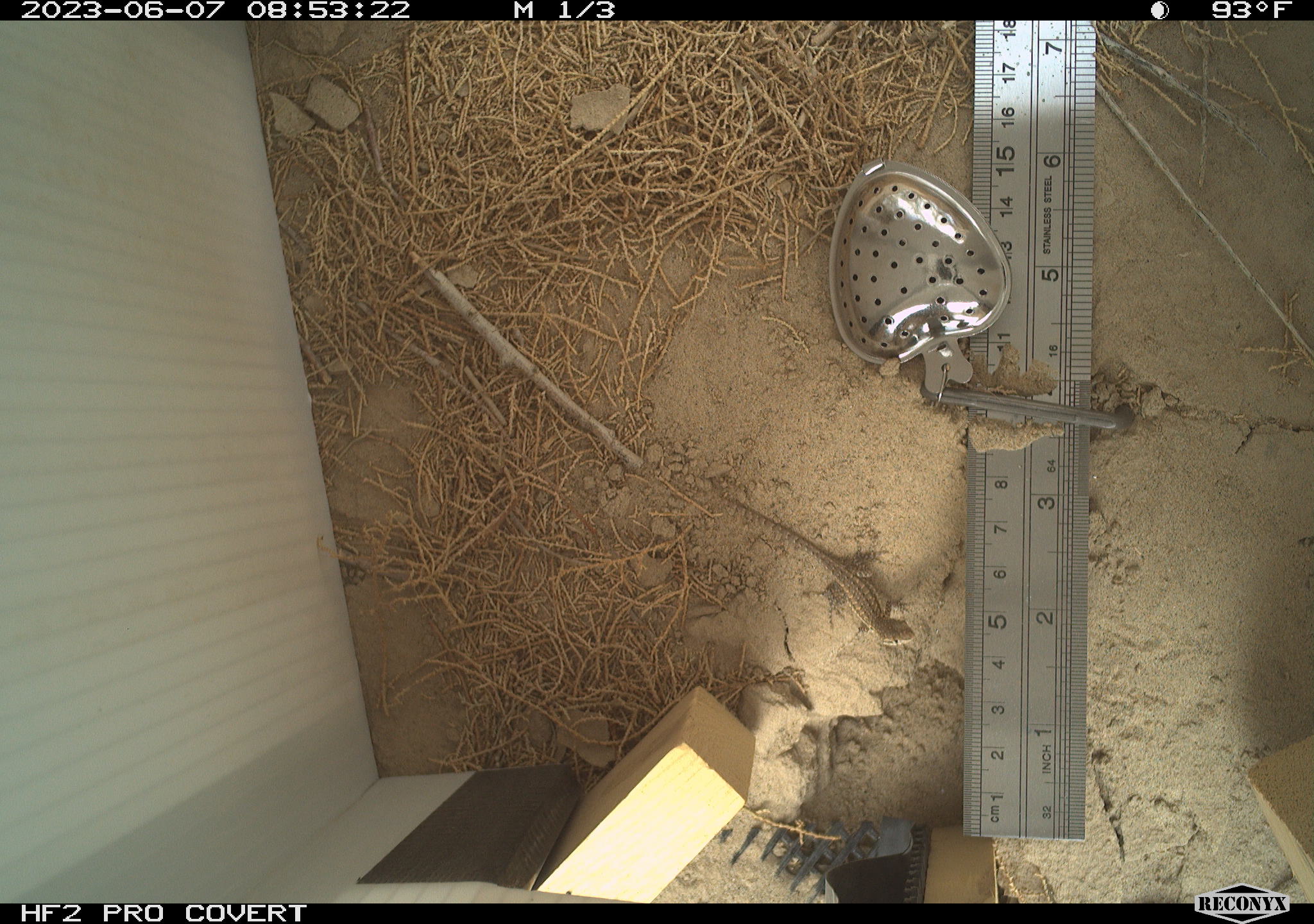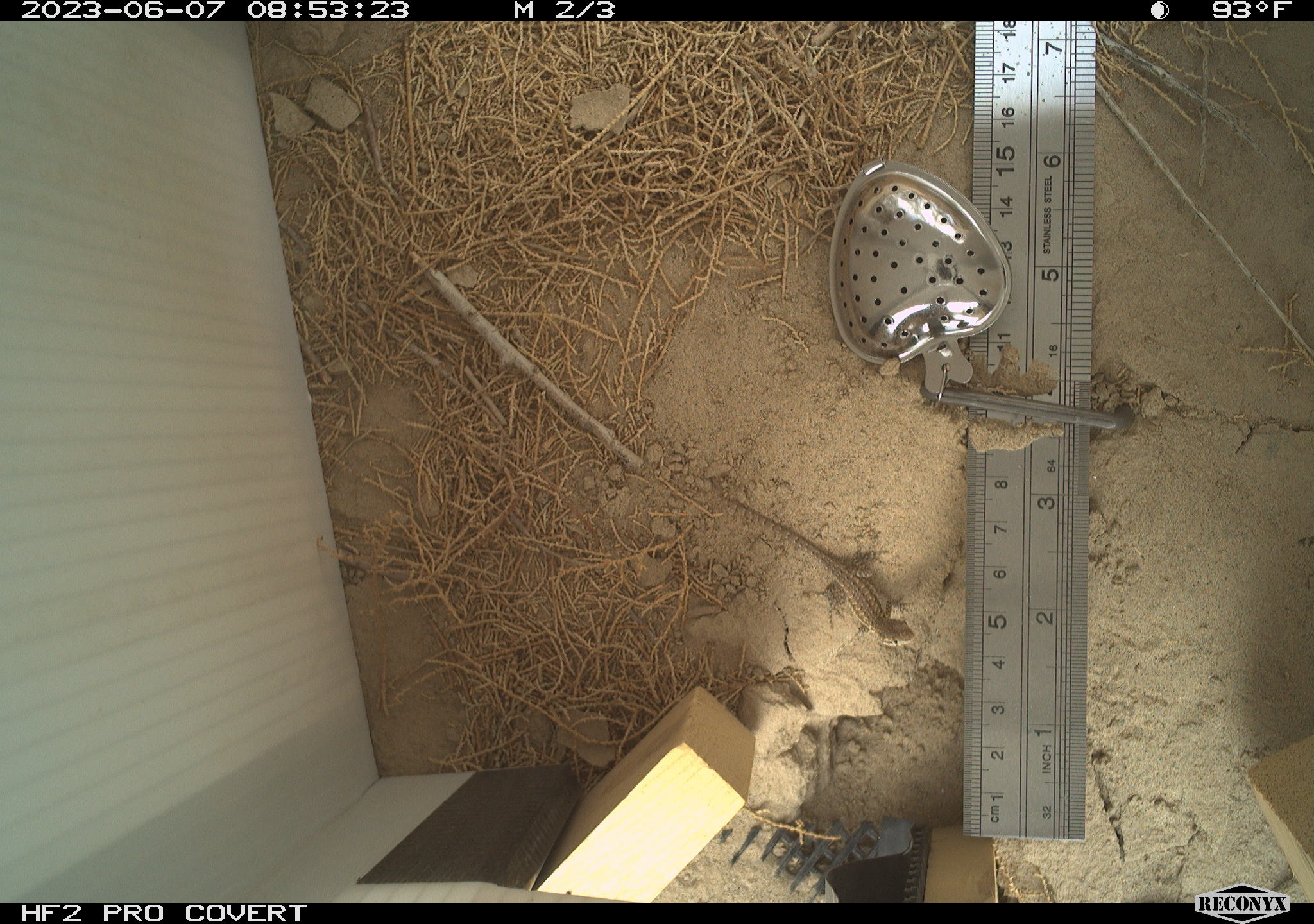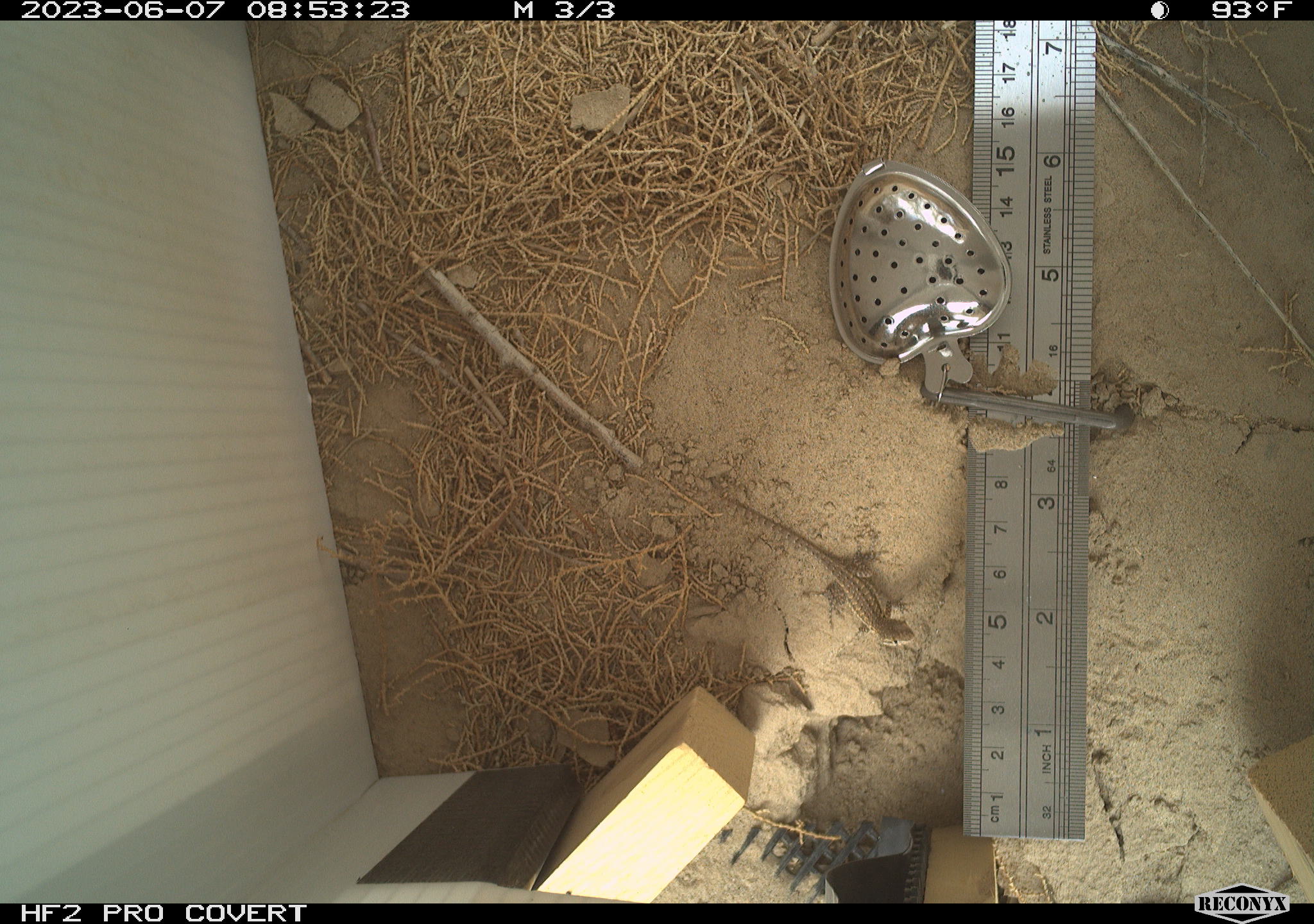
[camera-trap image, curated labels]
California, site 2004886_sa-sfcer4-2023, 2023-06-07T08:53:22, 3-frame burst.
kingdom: Animalia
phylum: Chordata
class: Reptilia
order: Squamata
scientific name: Squamata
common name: lizards and snakes